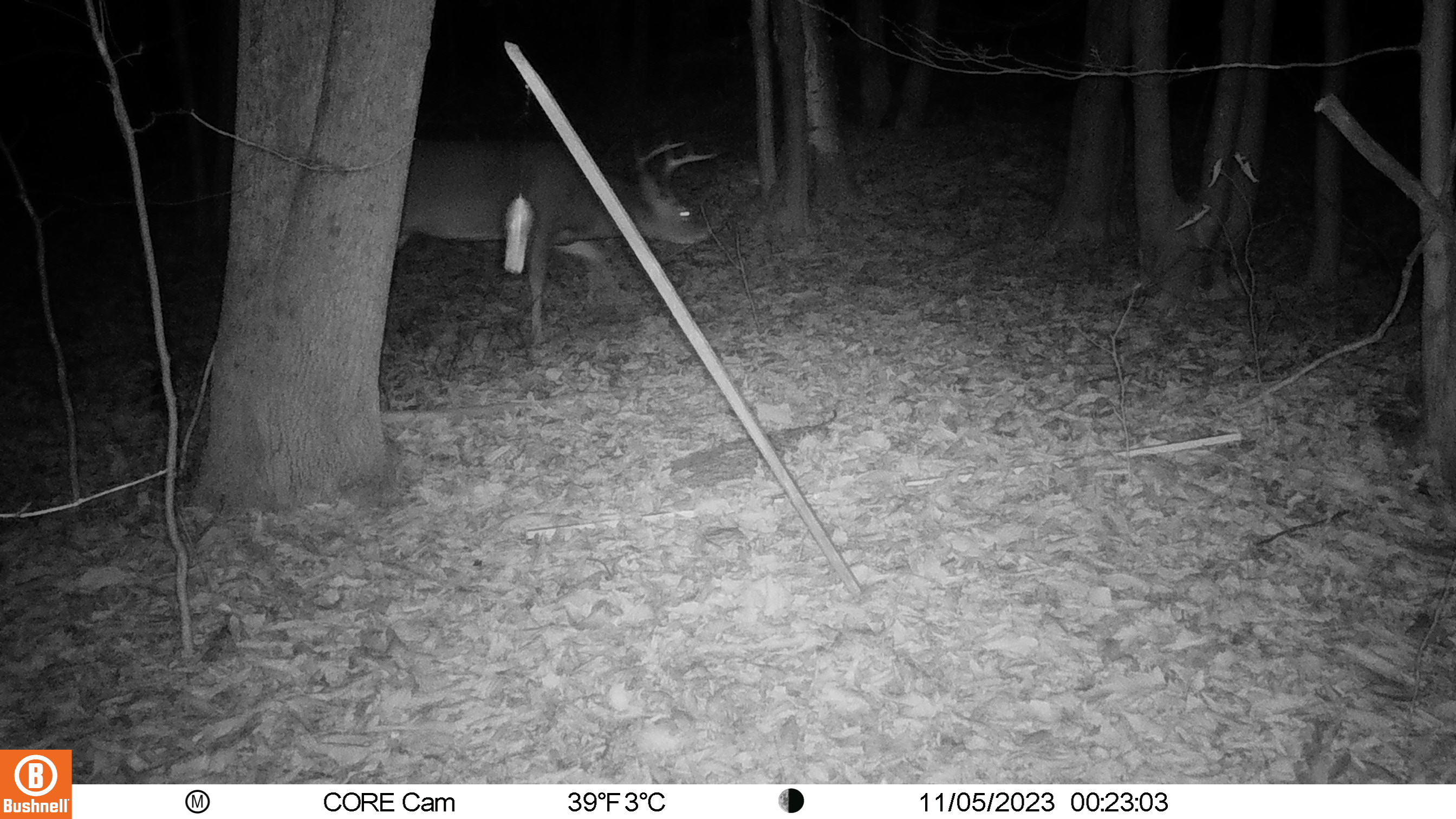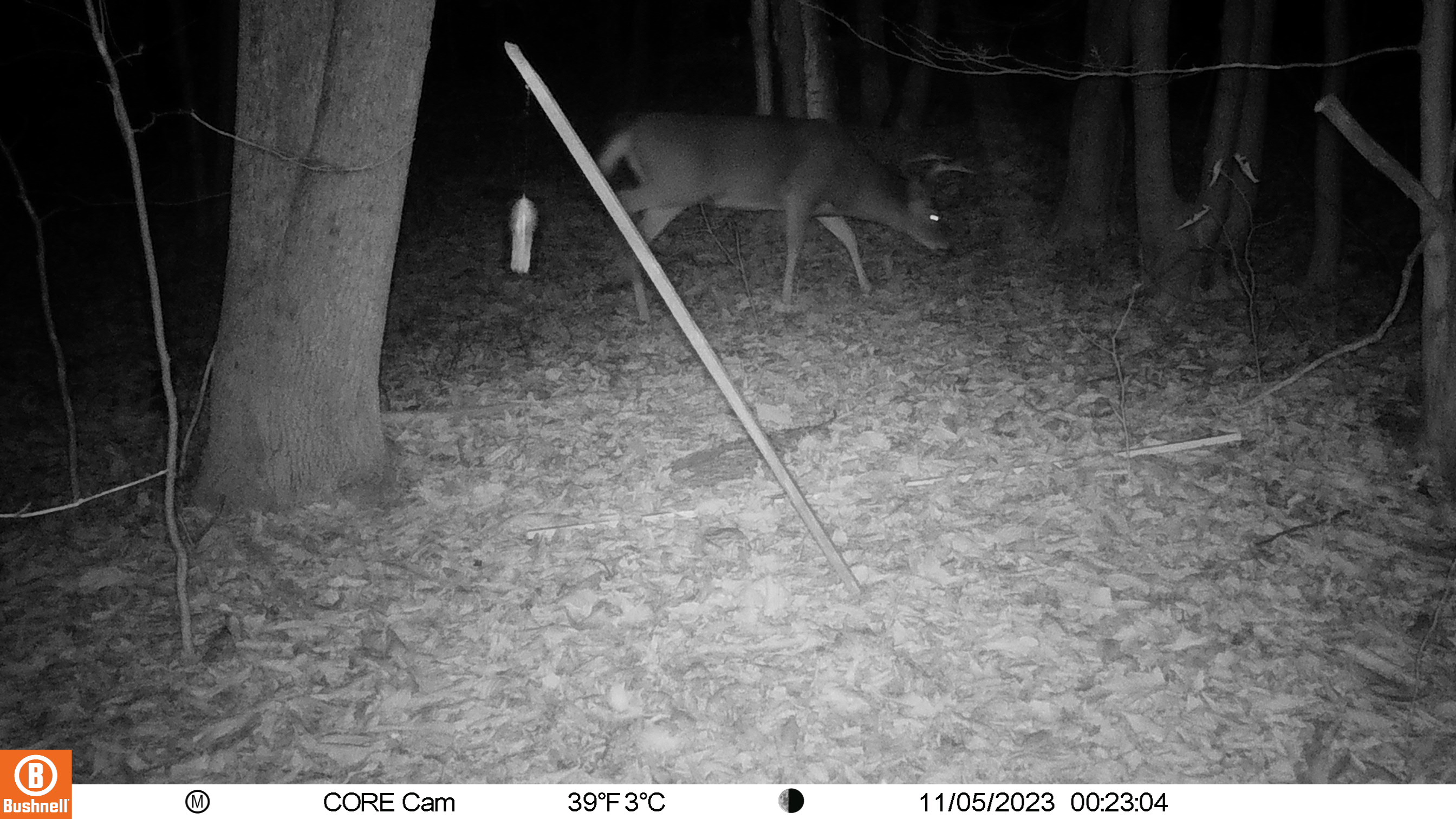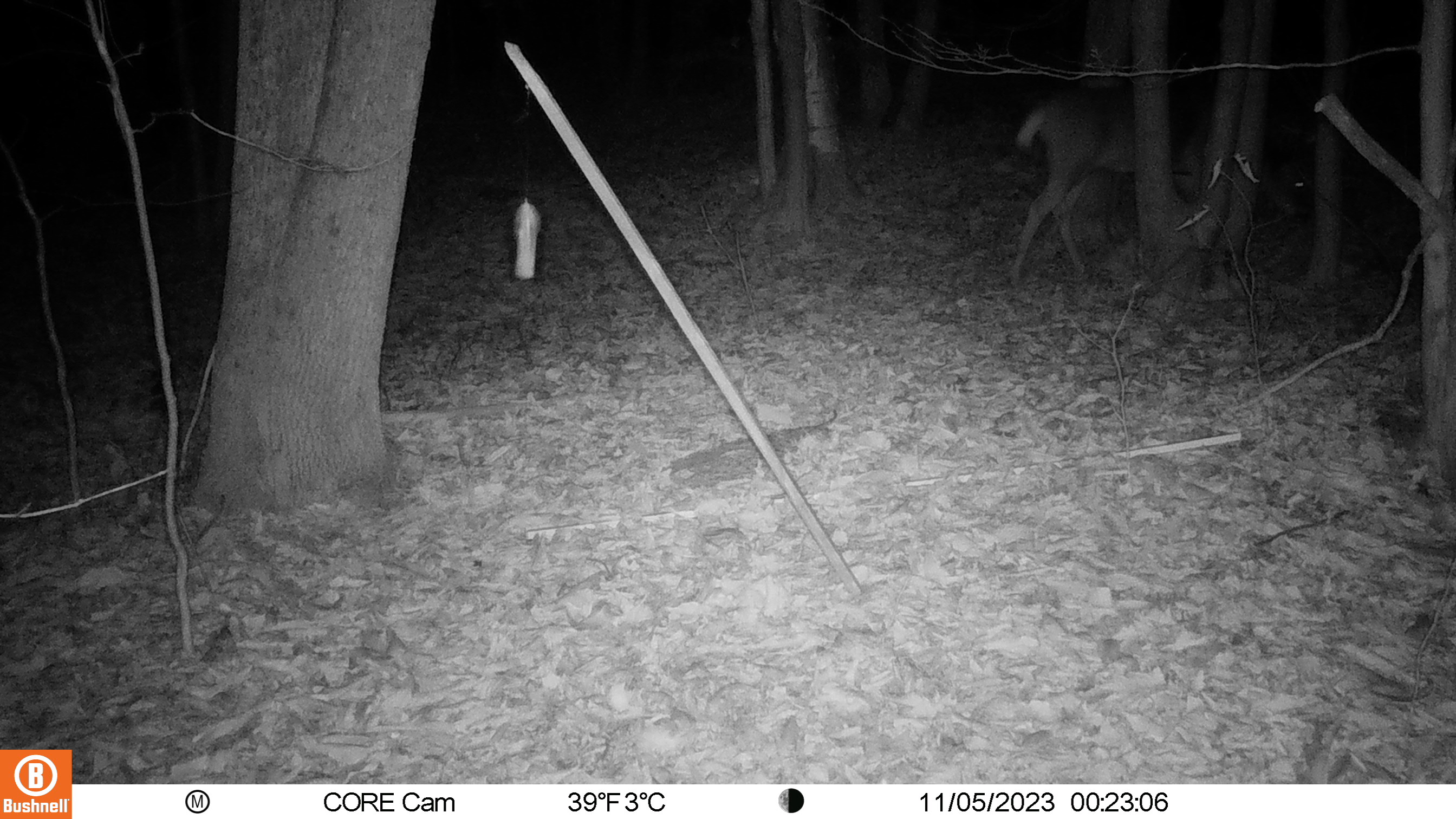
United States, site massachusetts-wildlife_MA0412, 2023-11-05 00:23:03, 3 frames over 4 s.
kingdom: Animalia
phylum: Chordata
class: Mammalia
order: Artiodactyla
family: Cervidae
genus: Odocoileus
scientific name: Odocoileus virginianus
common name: white-tailed deer